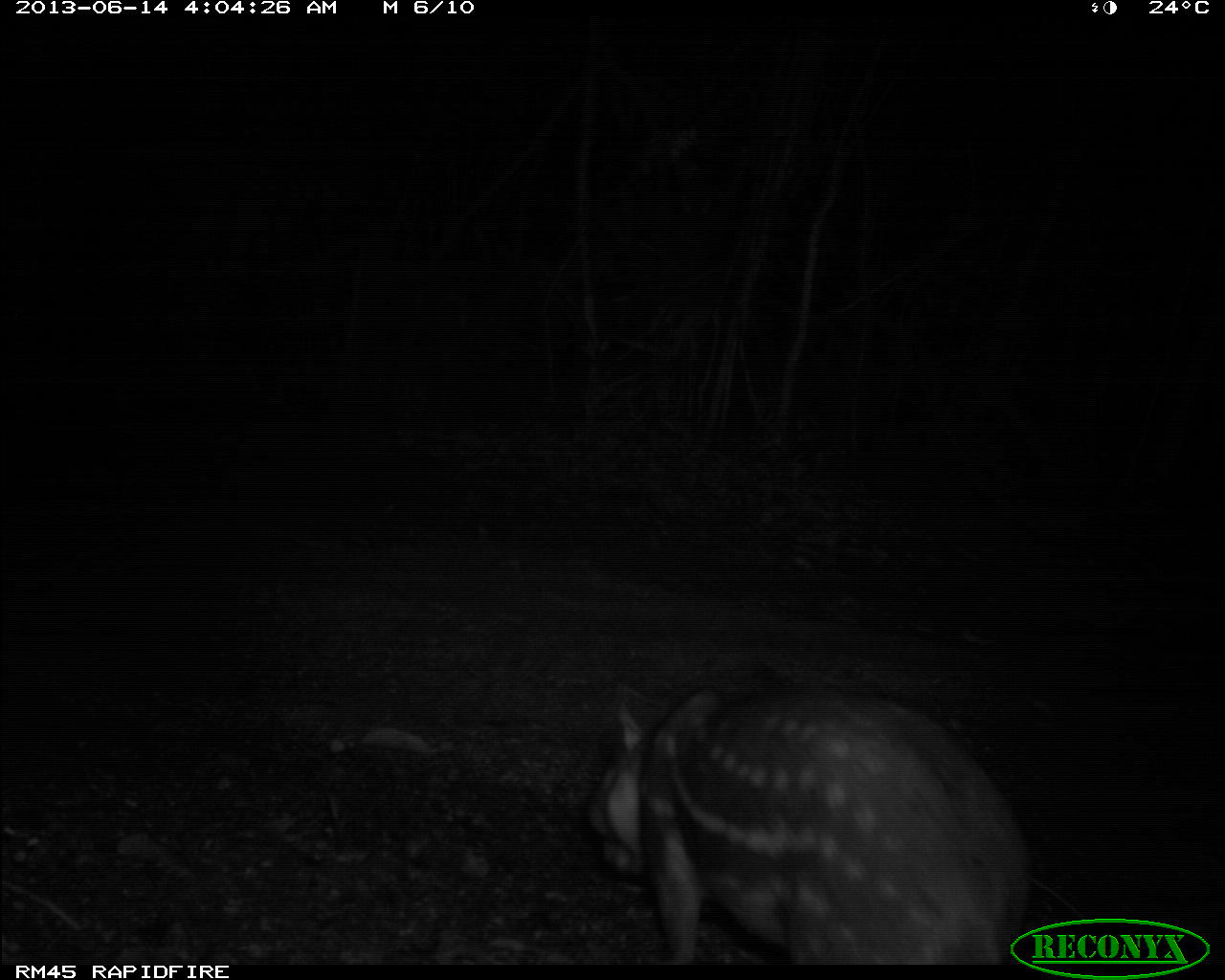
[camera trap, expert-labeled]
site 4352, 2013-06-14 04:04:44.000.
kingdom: Animalia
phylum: Chordata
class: Mammalia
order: Rodentia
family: Cuniculidae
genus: Cuniculus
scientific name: Cuniculus paca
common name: spotted paca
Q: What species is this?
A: Cuniculus paca (spotted paca).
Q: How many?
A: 1.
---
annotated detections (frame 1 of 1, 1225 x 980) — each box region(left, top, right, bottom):
cuniculus paca: region(587, 681, 1034, 963)